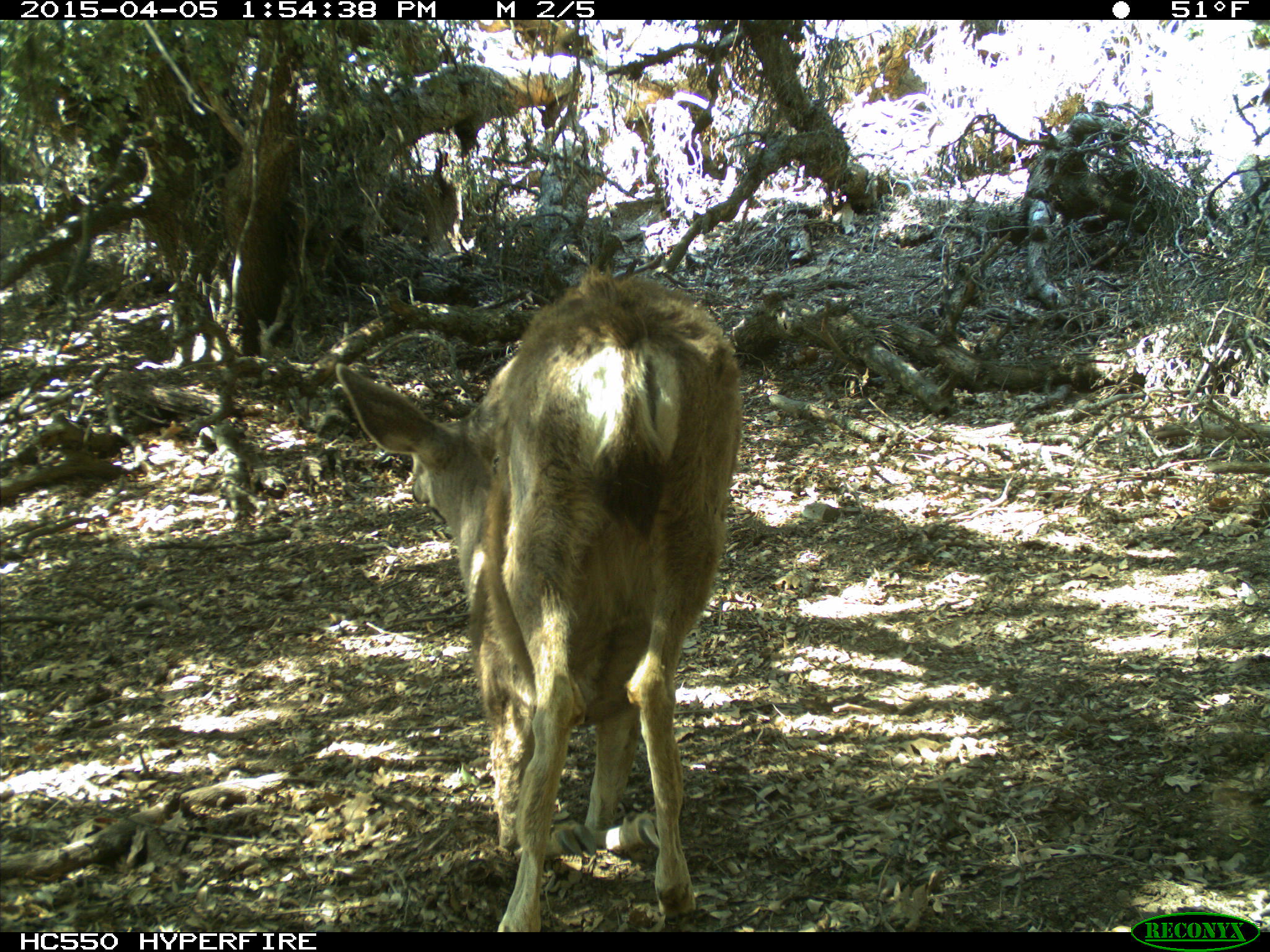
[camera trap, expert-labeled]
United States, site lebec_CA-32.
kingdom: Animalia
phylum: Chordata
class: Mammalia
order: Artiodactyla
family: Cervidae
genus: Odocoileus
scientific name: Odocoileus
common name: deer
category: unidentified deer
Unidentified deer (deer) (Odocoileus).